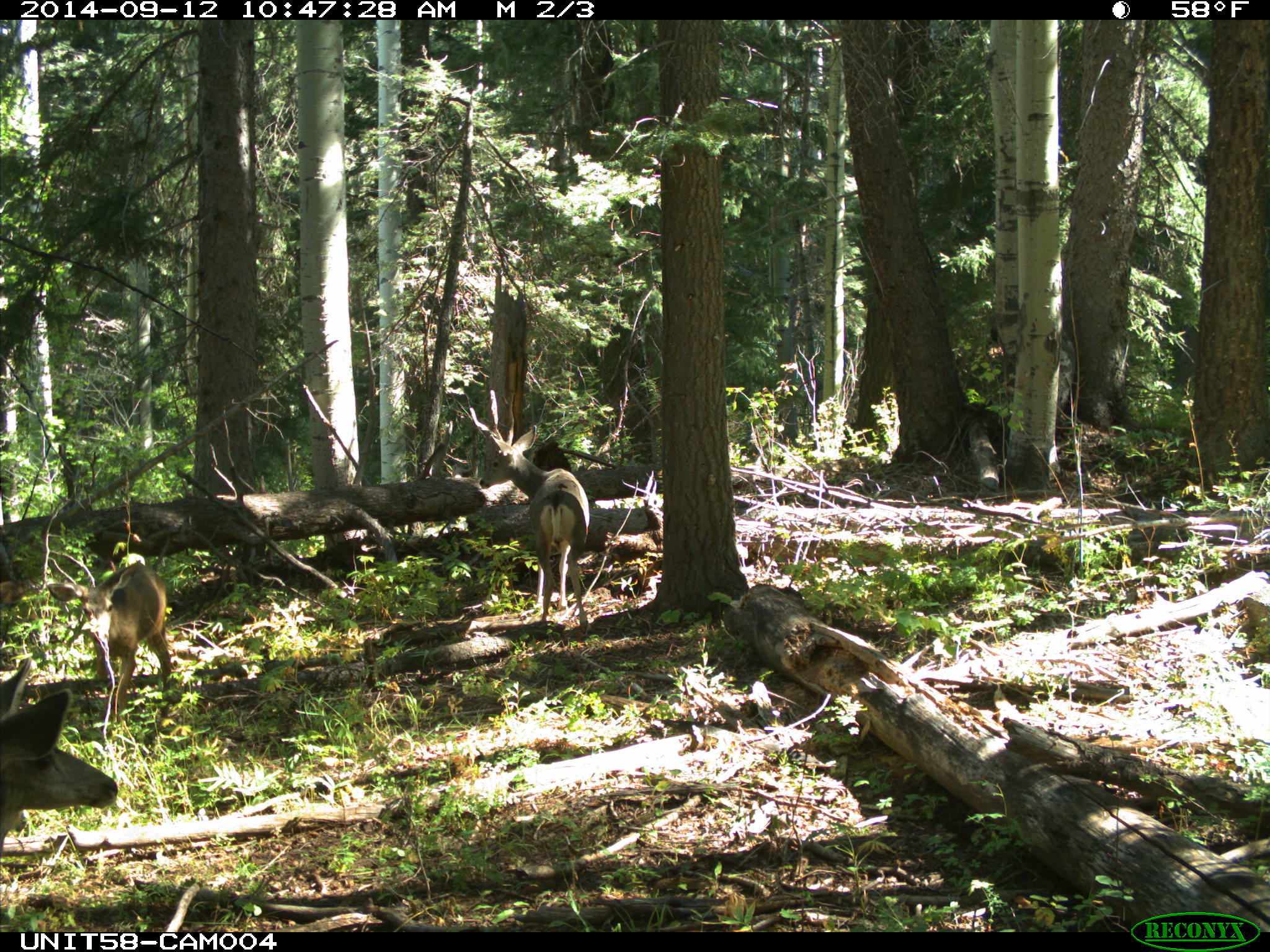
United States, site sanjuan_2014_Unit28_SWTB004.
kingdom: Animalia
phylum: Chordata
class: Mammalia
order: Artiodactyla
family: Cervidae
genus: Odocoileus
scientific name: Odocoileus hemionus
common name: mule deer